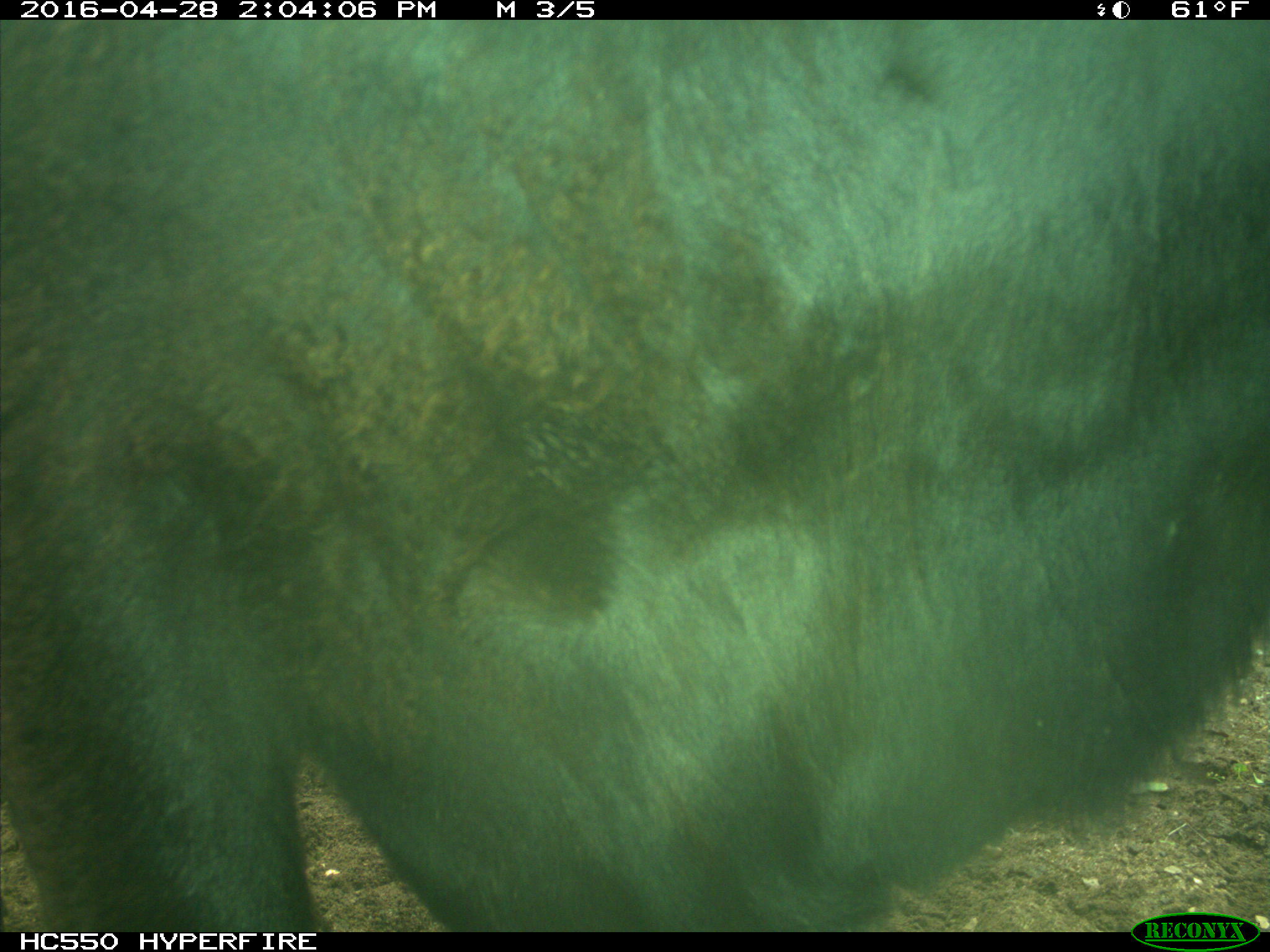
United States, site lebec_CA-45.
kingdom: Animalia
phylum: Chordata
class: Mammalia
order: Artiodactyla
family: Bovidae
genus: Bos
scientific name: Bos taurus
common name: domestic cow